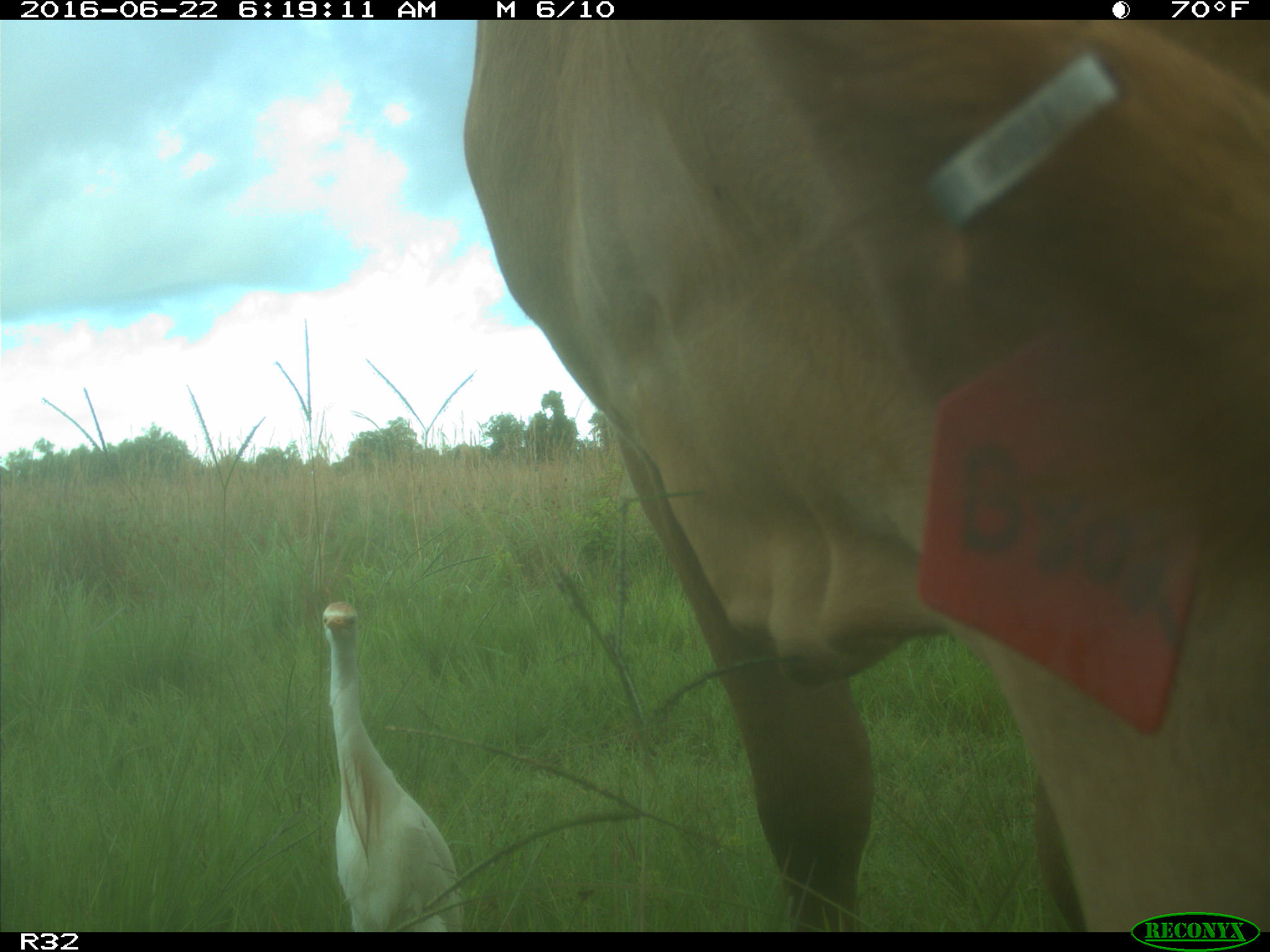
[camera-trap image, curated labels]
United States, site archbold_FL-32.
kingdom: Animalia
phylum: Chordata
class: Mammalia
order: Artiodactyla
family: Bovidae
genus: Bos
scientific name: Bos taurus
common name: domestic cow